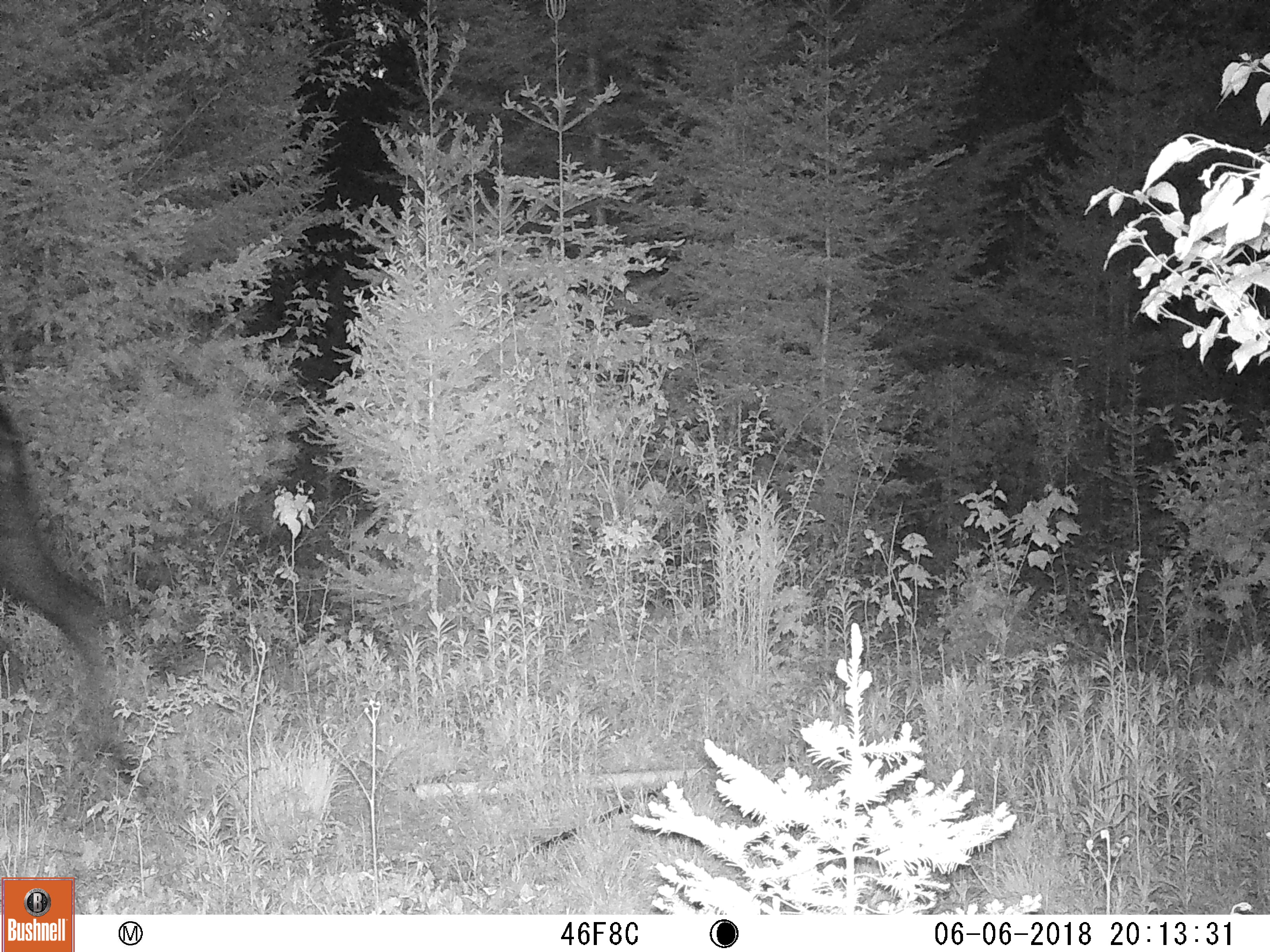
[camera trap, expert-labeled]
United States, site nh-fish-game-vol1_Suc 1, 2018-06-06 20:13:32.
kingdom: Animalia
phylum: Chordata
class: Mammalia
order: Artiodactyla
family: Cervidae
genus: Alces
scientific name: Alces alces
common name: moose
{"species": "moose (Alces alces)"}